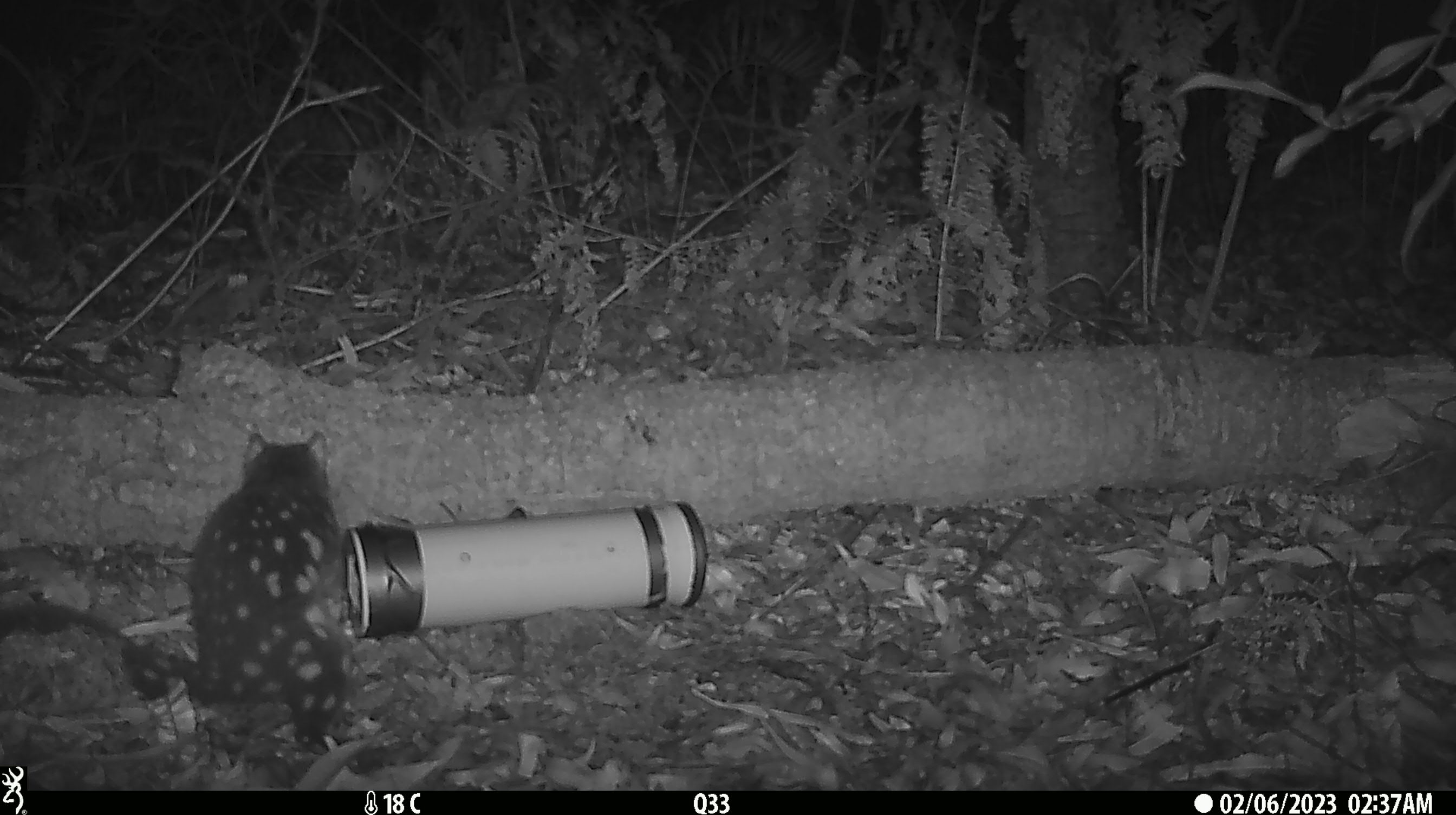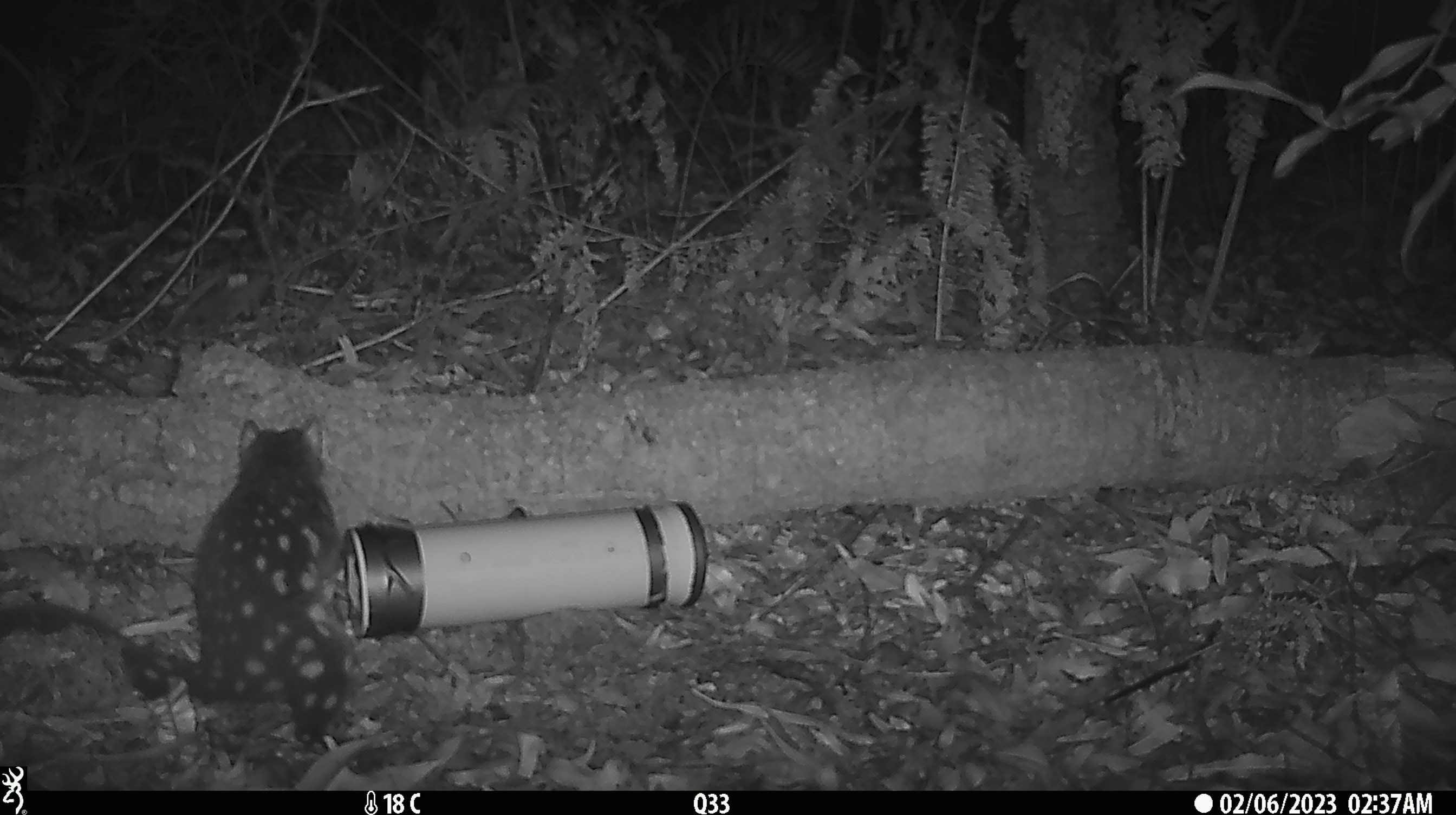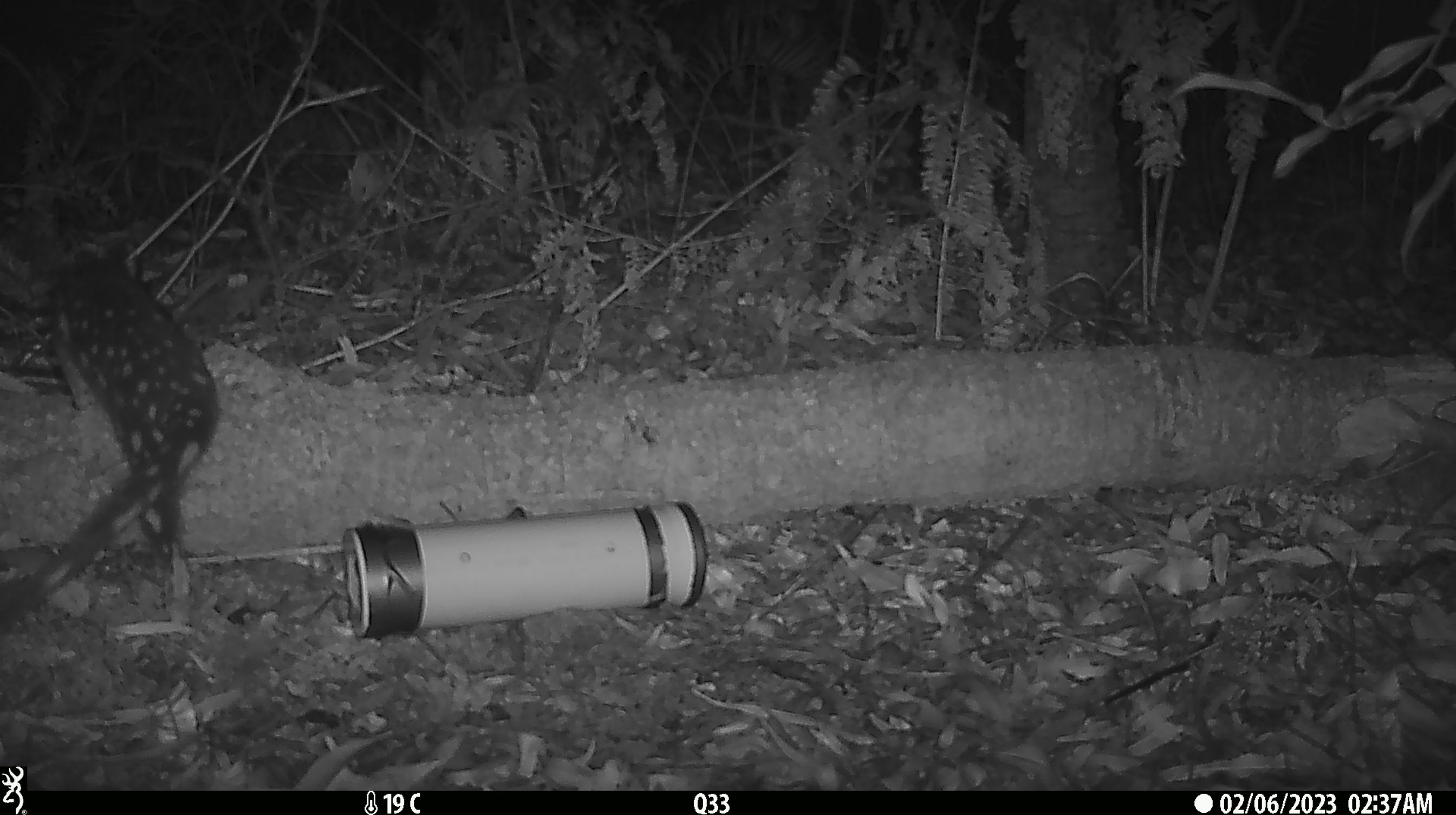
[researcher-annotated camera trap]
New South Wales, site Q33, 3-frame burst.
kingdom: Animalia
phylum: Chordata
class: Mammalia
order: Dasyuromorphia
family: Dasyuridae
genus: Dasyurus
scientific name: Dasyurus maculatus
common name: spotted-tailed quoll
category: quoll